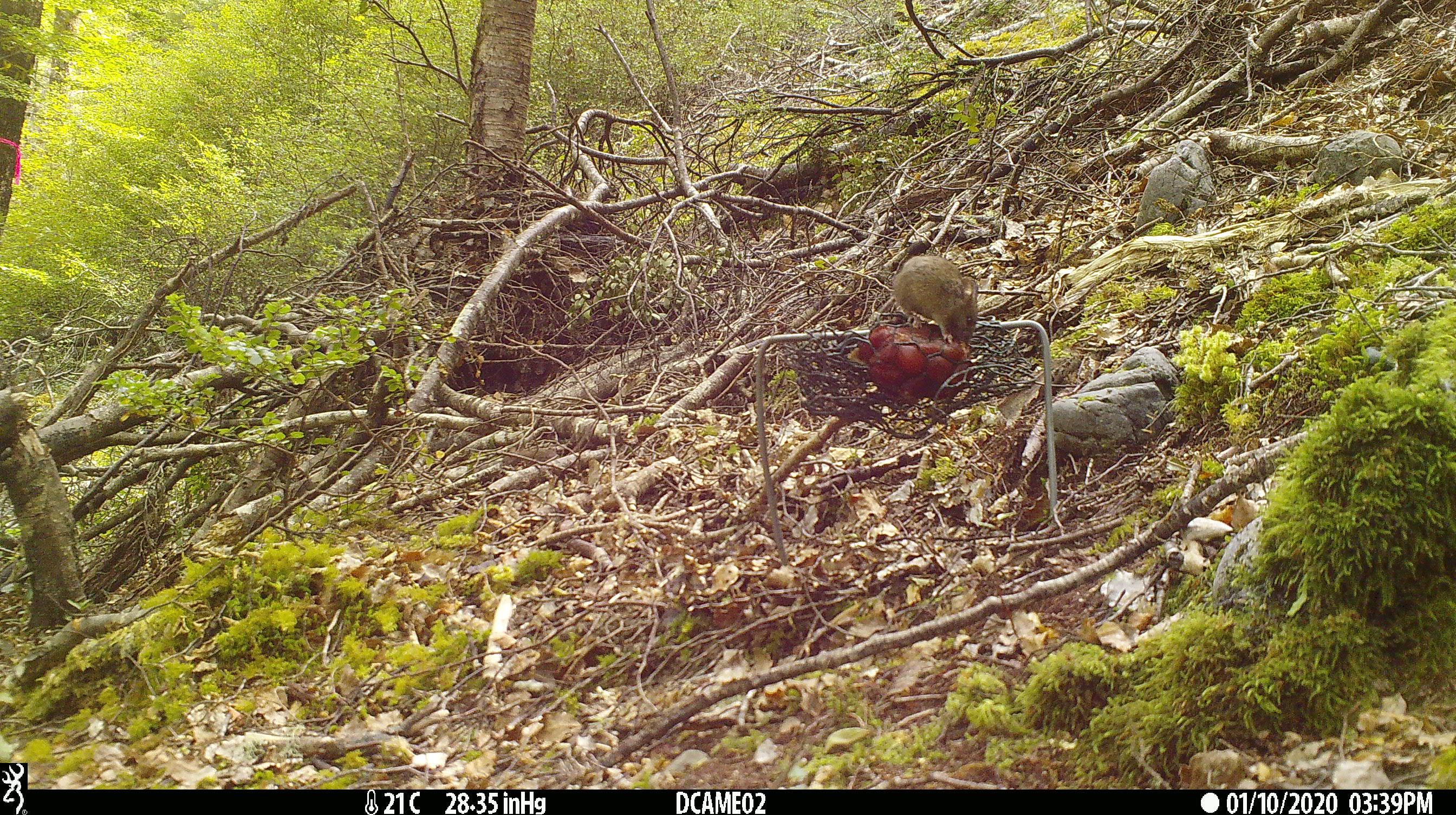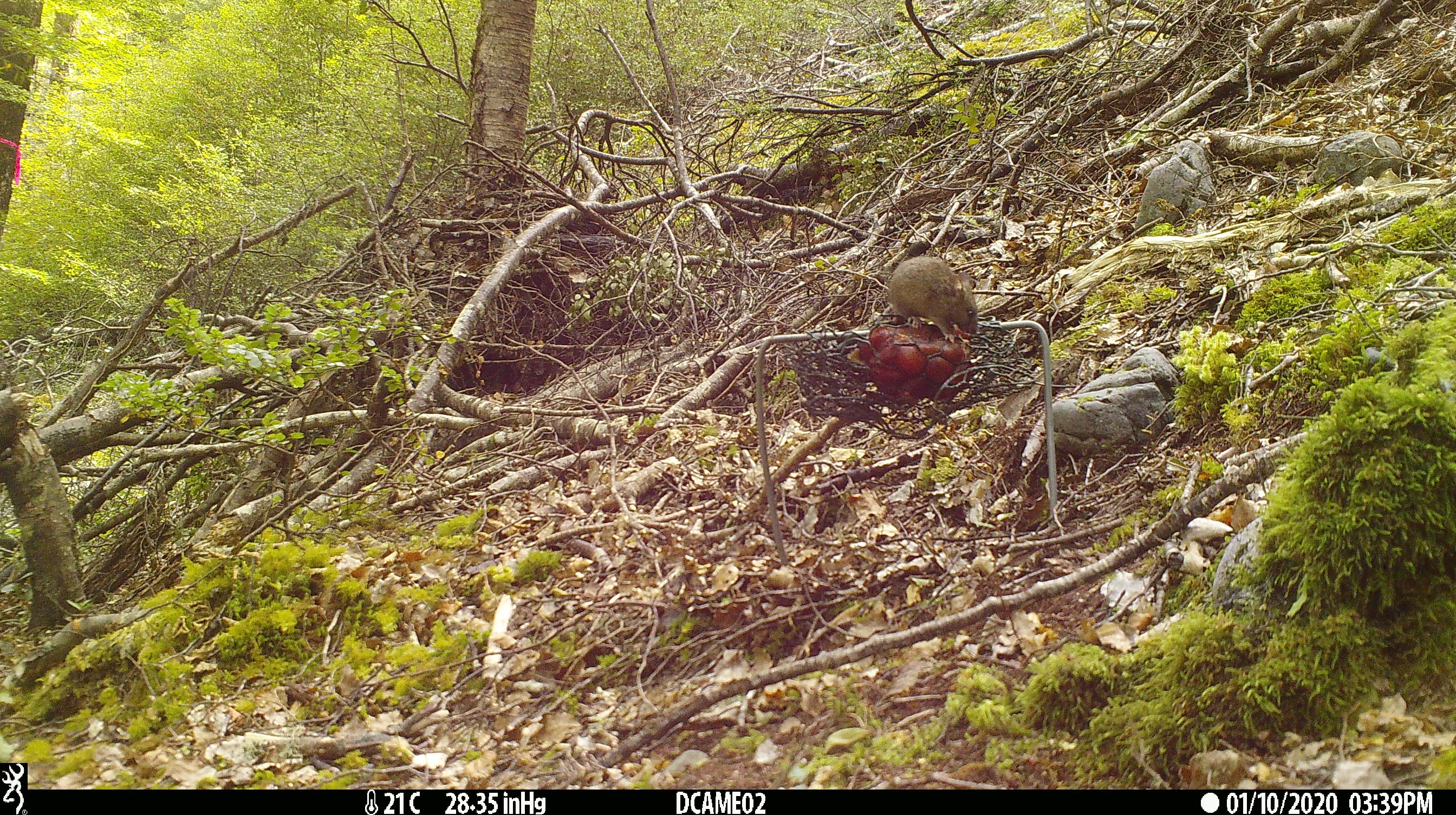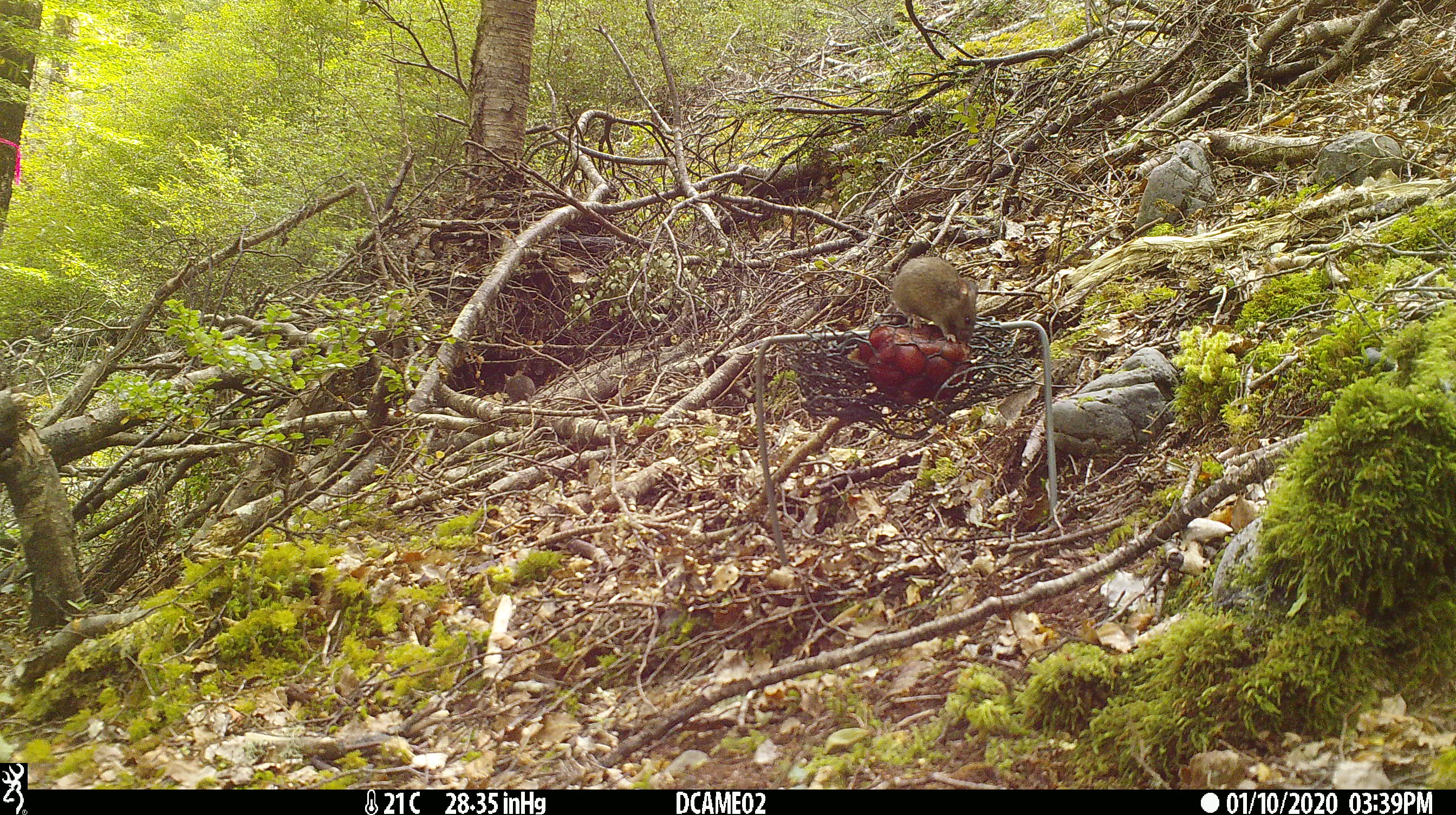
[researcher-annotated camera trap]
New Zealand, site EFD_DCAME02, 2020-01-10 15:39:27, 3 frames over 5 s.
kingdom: Animalia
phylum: Chordata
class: Mammalia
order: Rodentia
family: Muridae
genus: Mus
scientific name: Mus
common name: mouse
Mouse (Mus).